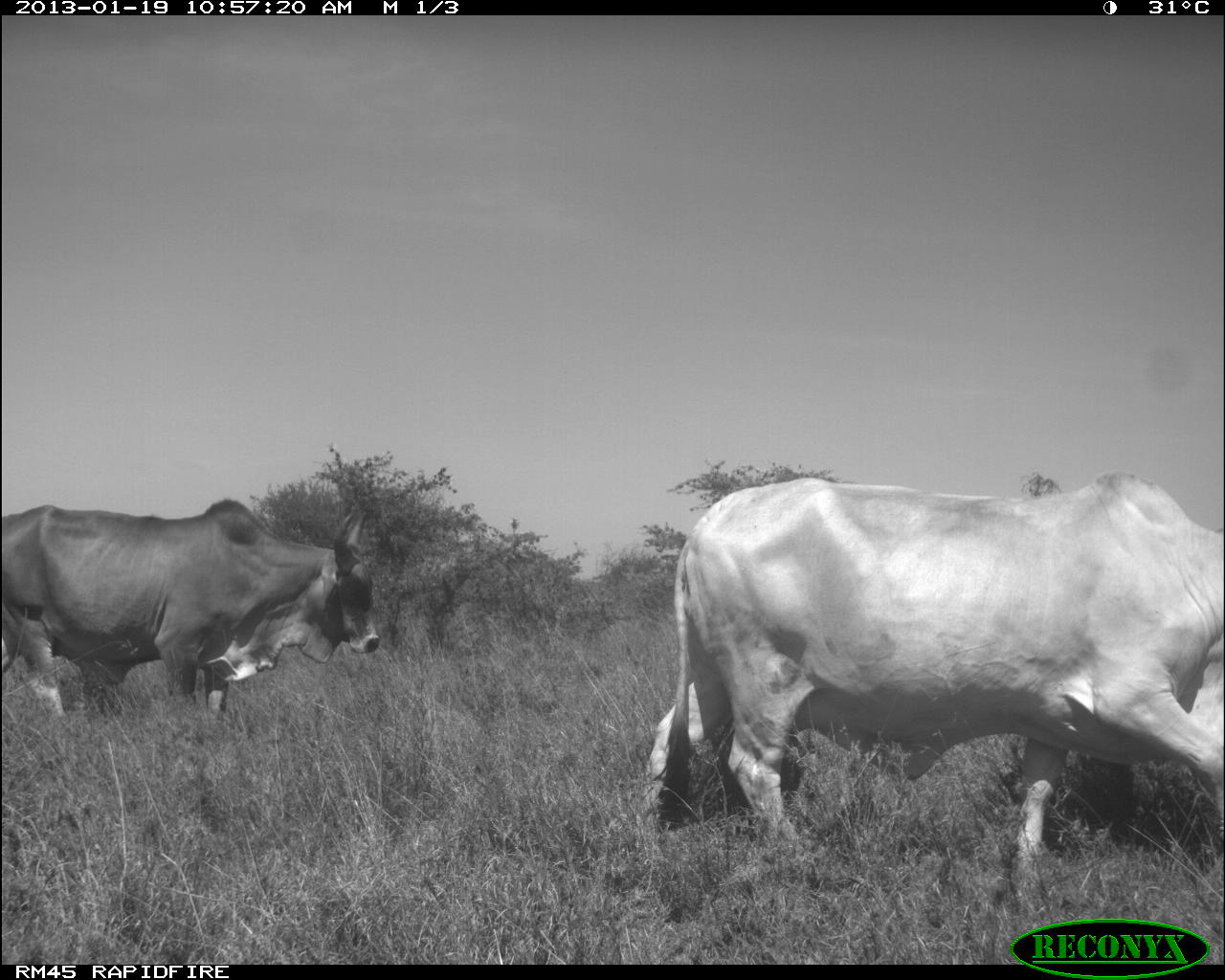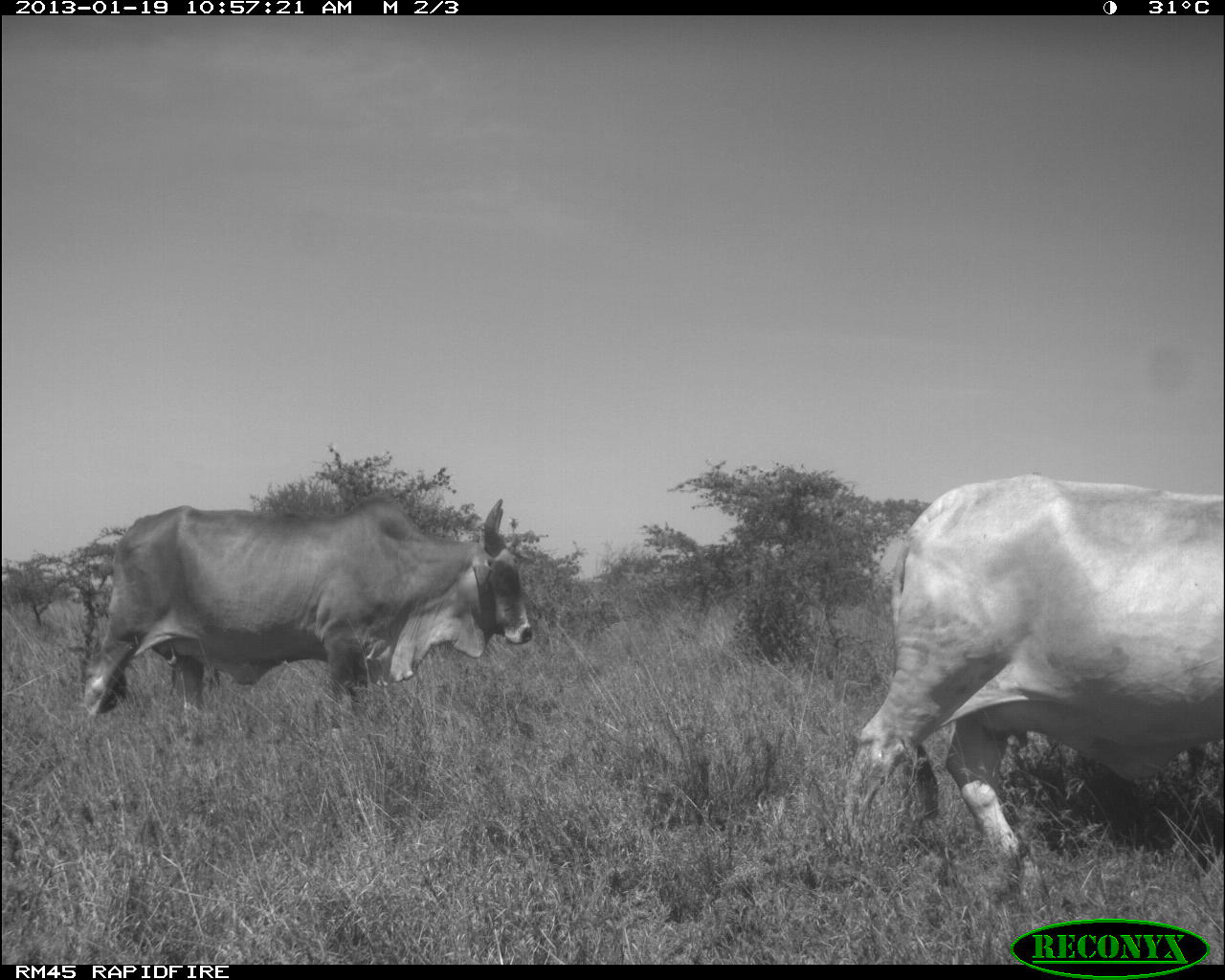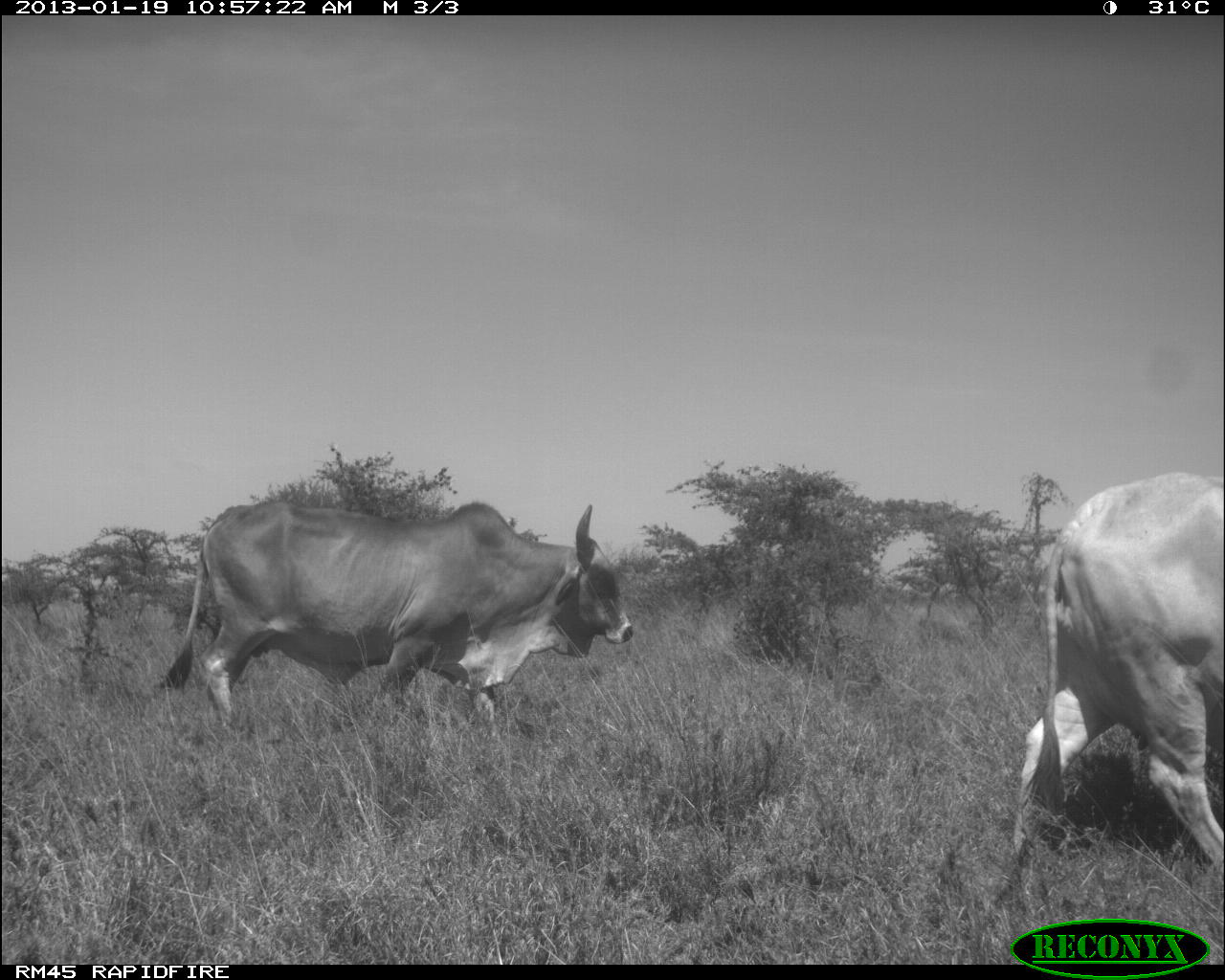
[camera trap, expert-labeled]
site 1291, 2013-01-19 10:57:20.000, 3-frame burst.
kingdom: Animalia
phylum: Chordata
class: Mammalia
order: Artiodactyla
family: Bovidae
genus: Bos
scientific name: Bos taurus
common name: domestic cattle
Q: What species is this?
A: Bos taurus (domestic cattle).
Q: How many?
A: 2.